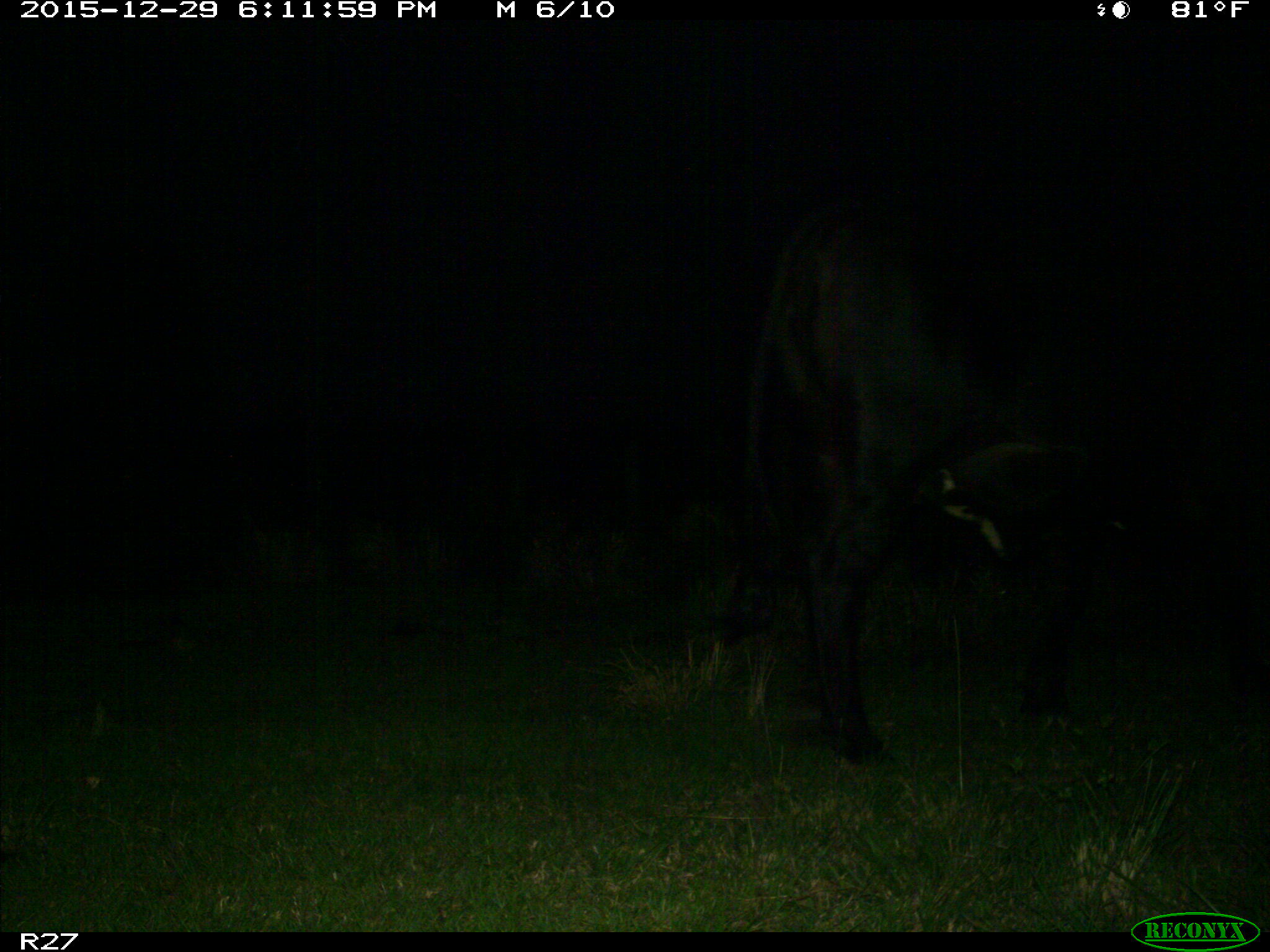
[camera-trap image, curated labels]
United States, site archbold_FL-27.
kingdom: Animalia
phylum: Chordata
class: Mammalia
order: Artiodactyla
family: Bovidae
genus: Bos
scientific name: Bos taurus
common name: domestic cow